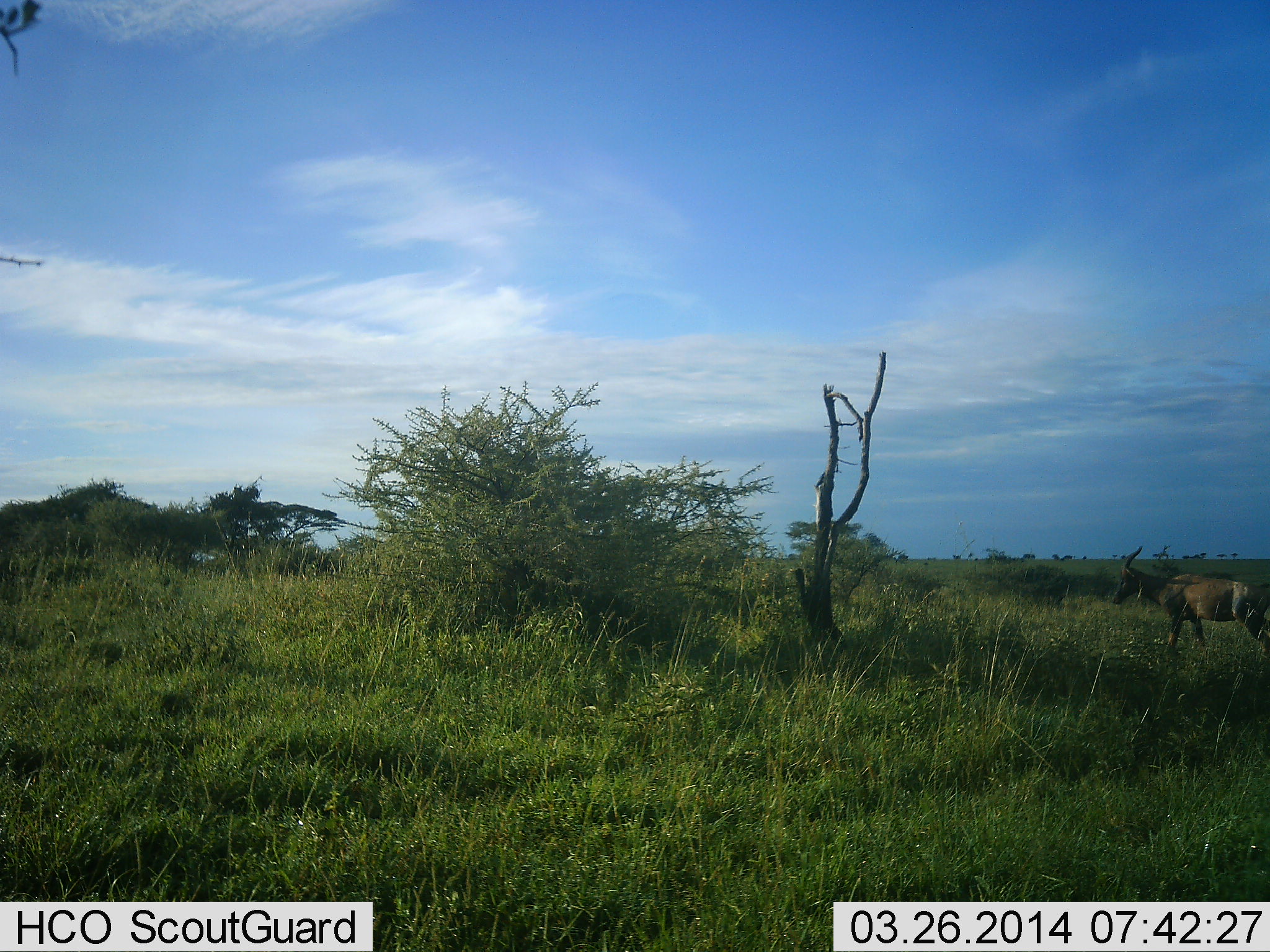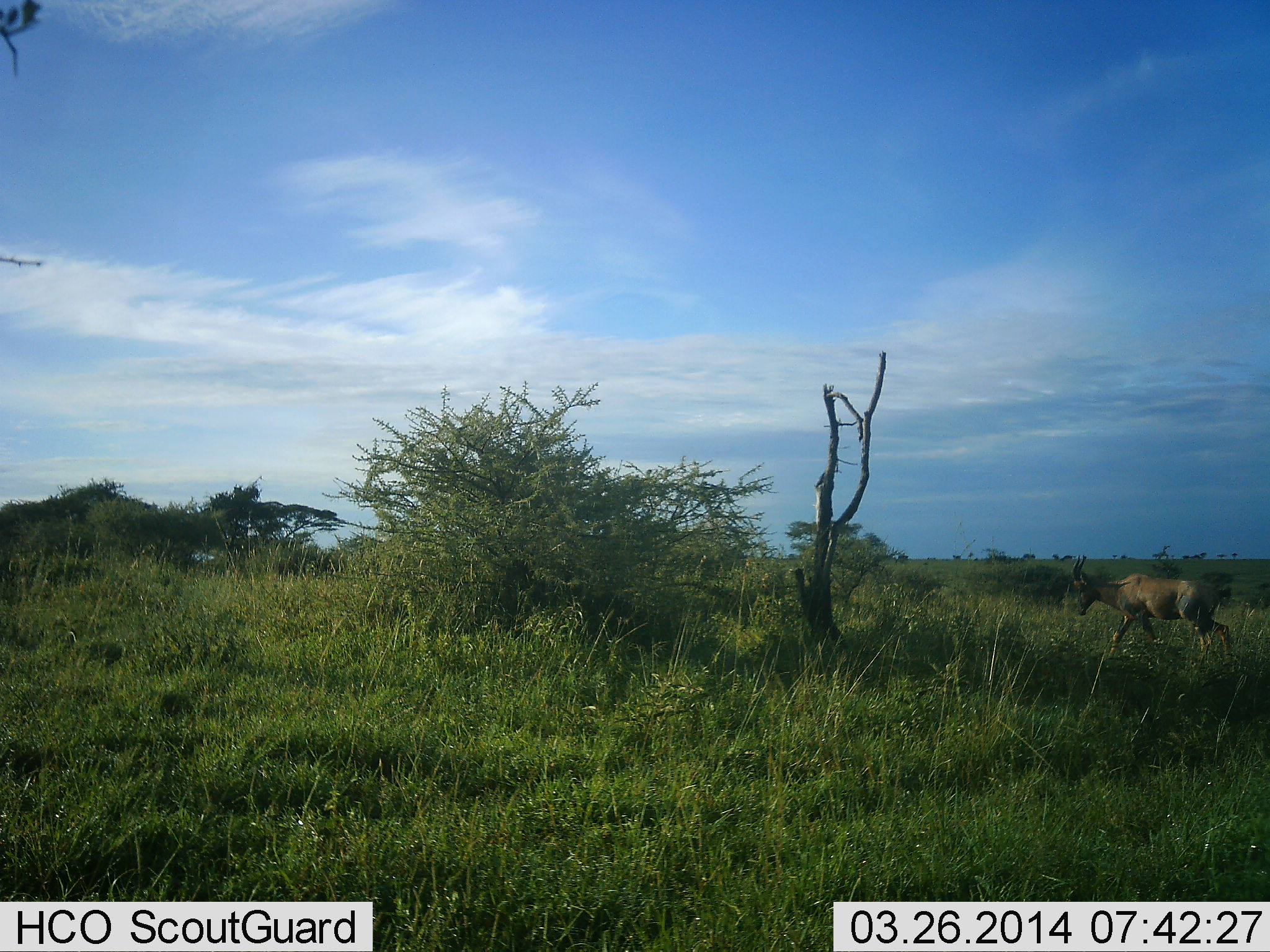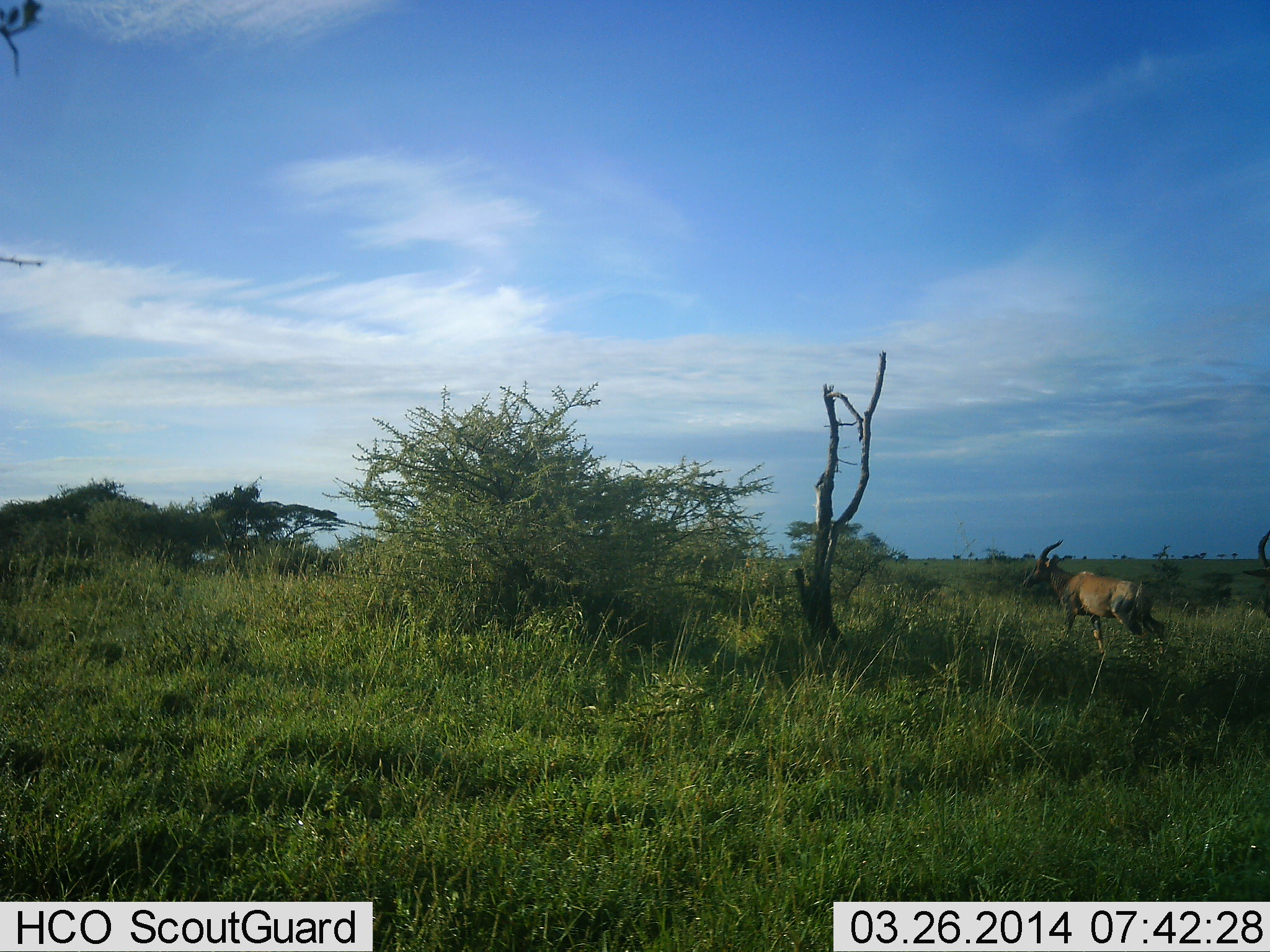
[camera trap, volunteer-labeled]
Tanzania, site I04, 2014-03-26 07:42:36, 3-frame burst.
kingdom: Animalia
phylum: Chordata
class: Mammalia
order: Artiodactyla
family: Bovidae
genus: Damaliscus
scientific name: Damaliscus lunatus jimela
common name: topi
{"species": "topi (Damaliscus lunatus jimela)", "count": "2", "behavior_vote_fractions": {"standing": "10%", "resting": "0%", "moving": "90%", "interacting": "0%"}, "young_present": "0%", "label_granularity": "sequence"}